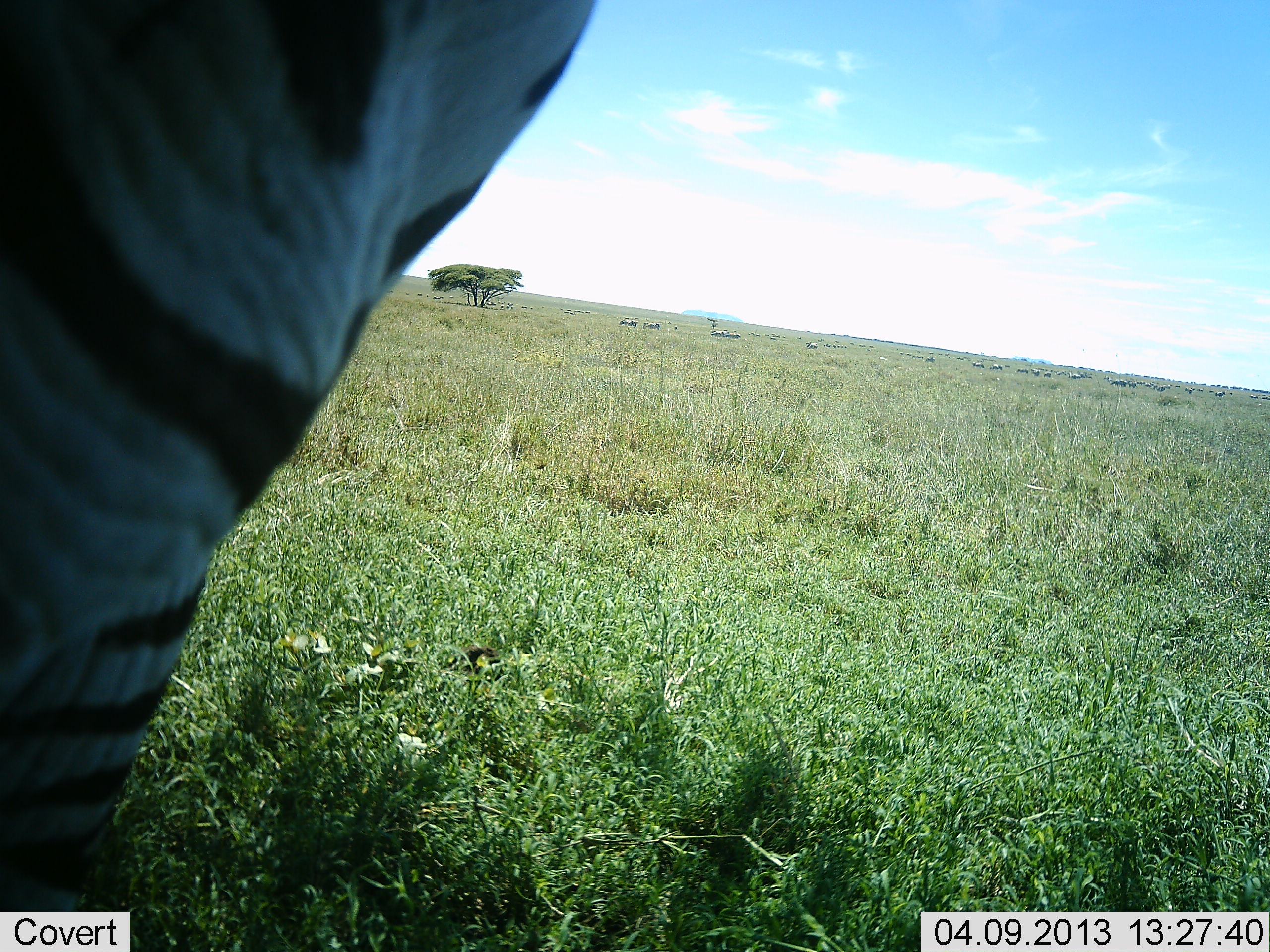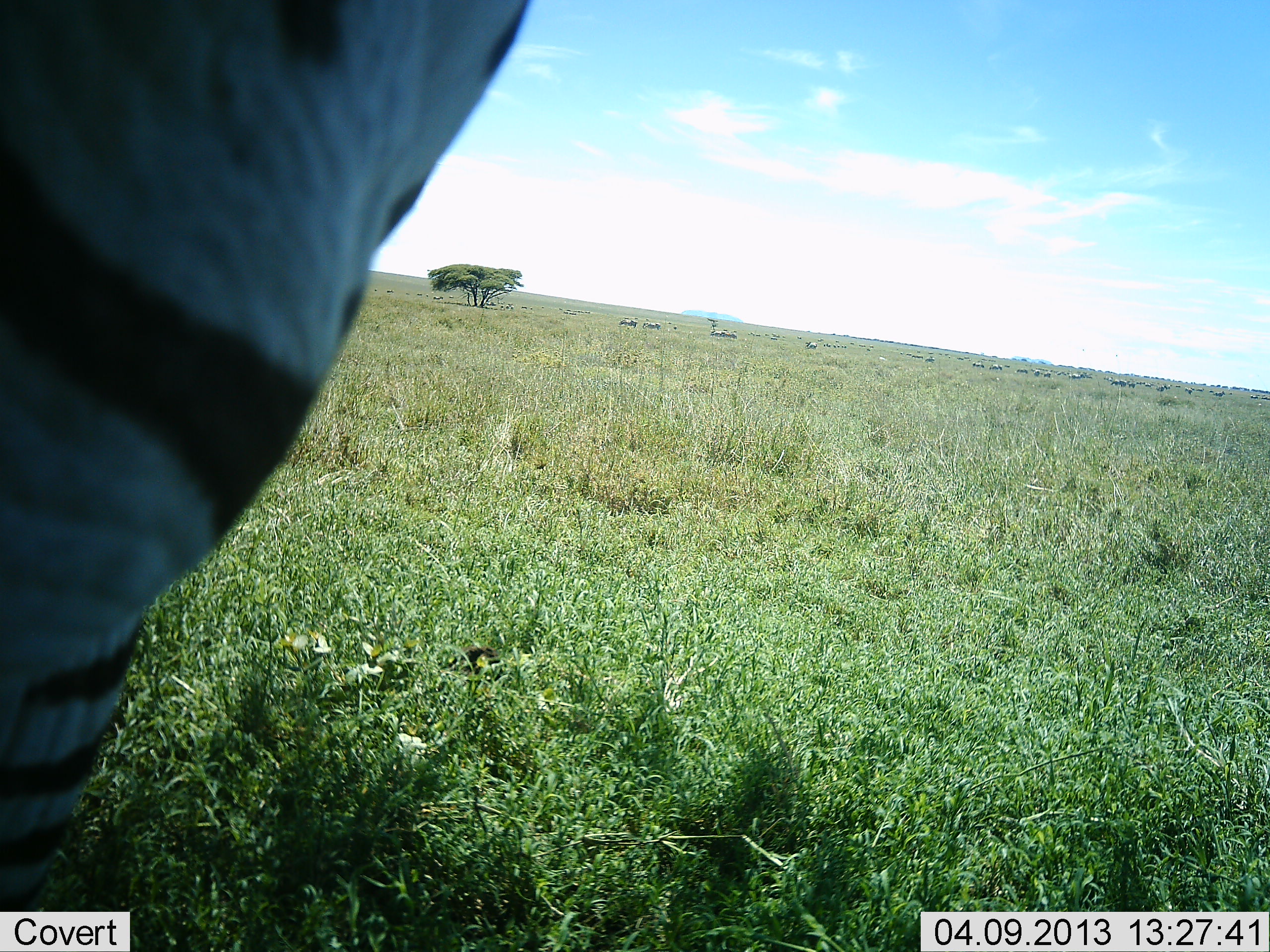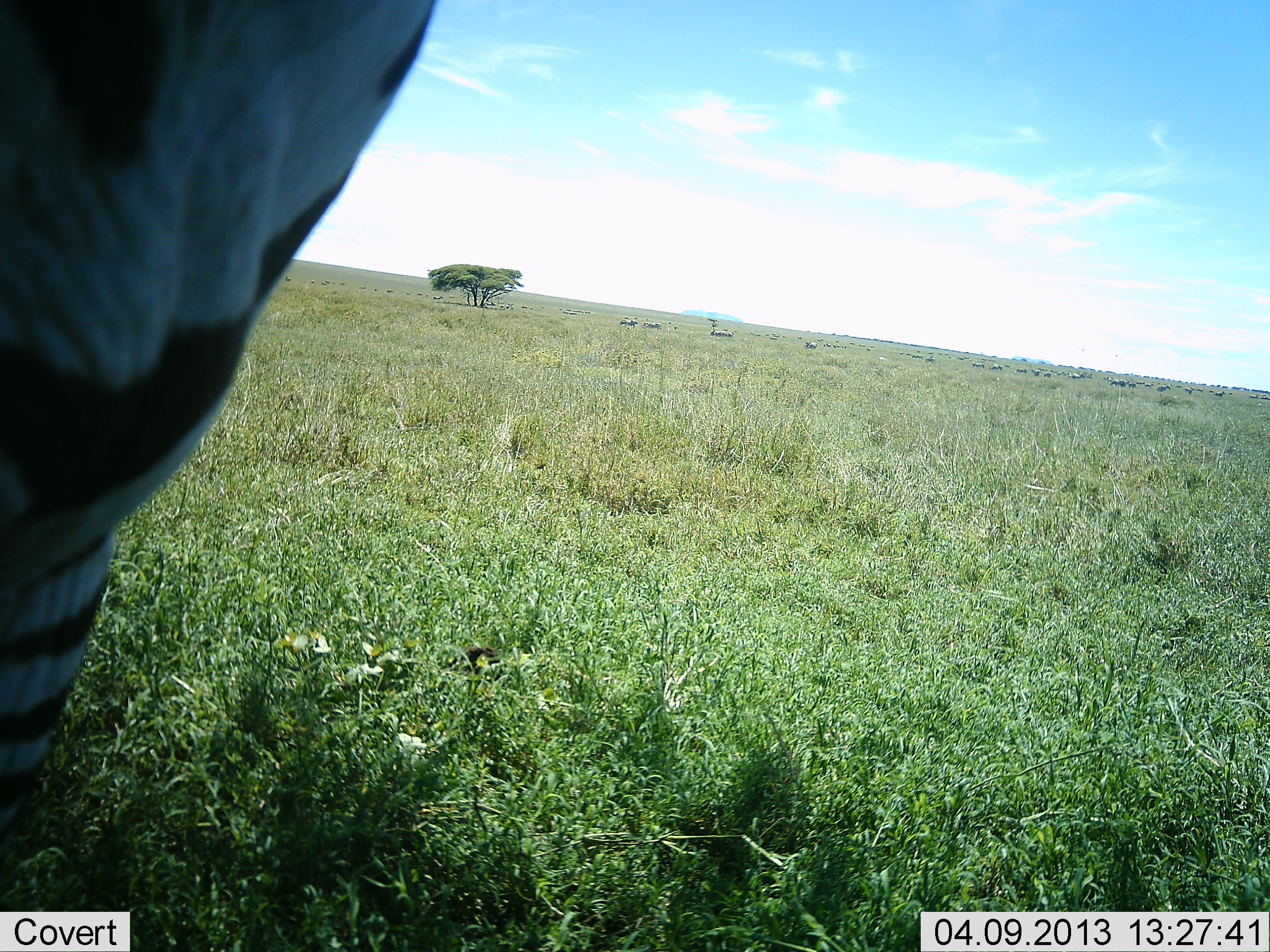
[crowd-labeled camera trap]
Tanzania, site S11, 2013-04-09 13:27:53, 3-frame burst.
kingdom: Animalia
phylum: Chordata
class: Mammalia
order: Perissodactyla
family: Equidae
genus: Equus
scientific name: Equus quagga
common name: plains zebra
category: zebra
Zebra (plains zebra) (Equus quagga), count 1. Behavior (volunteer vote fractions): standing 93%, resting 3%, moving 10%, interacting 0%. Young present (vote fraction): 0%. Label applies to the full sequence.